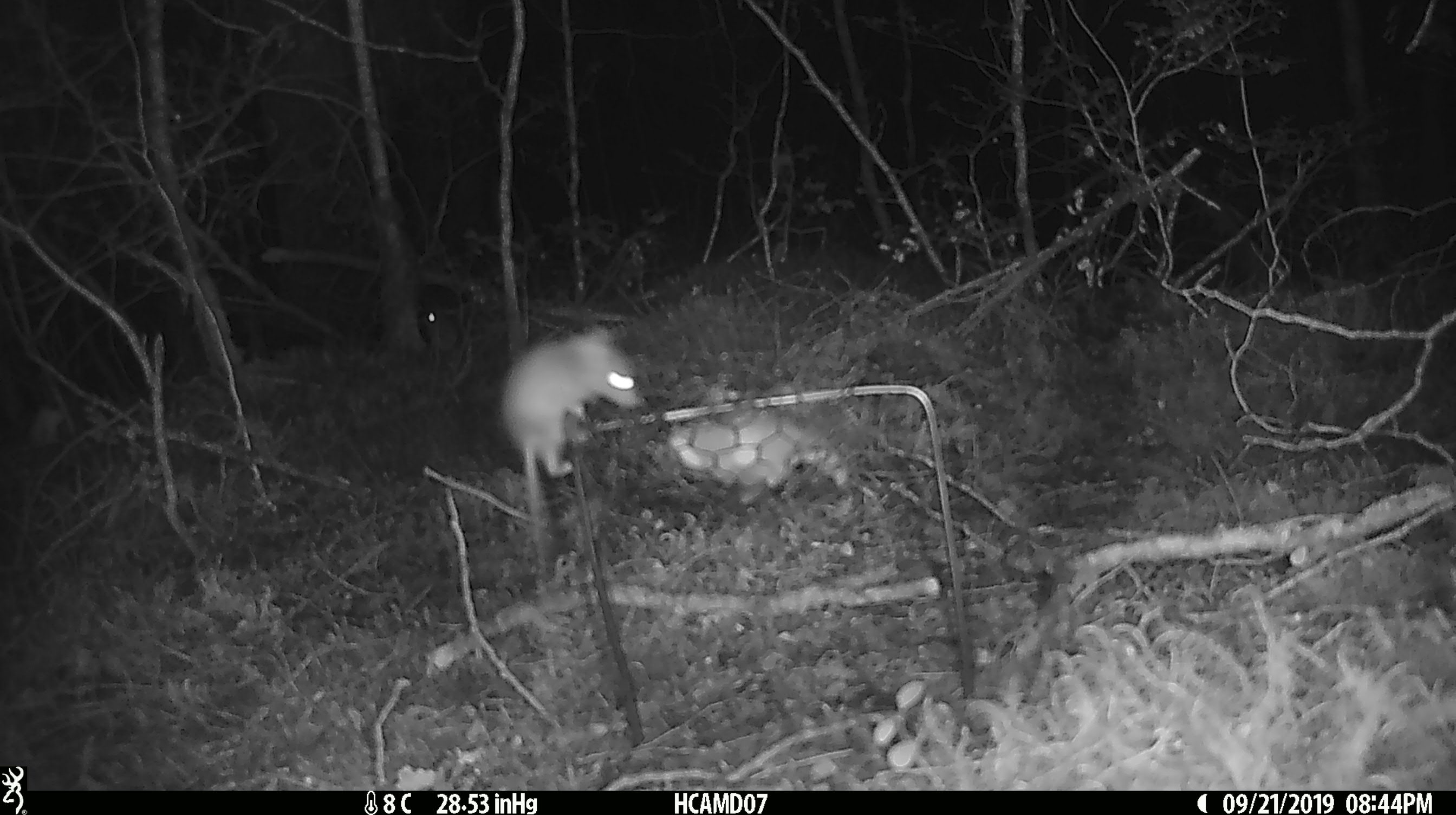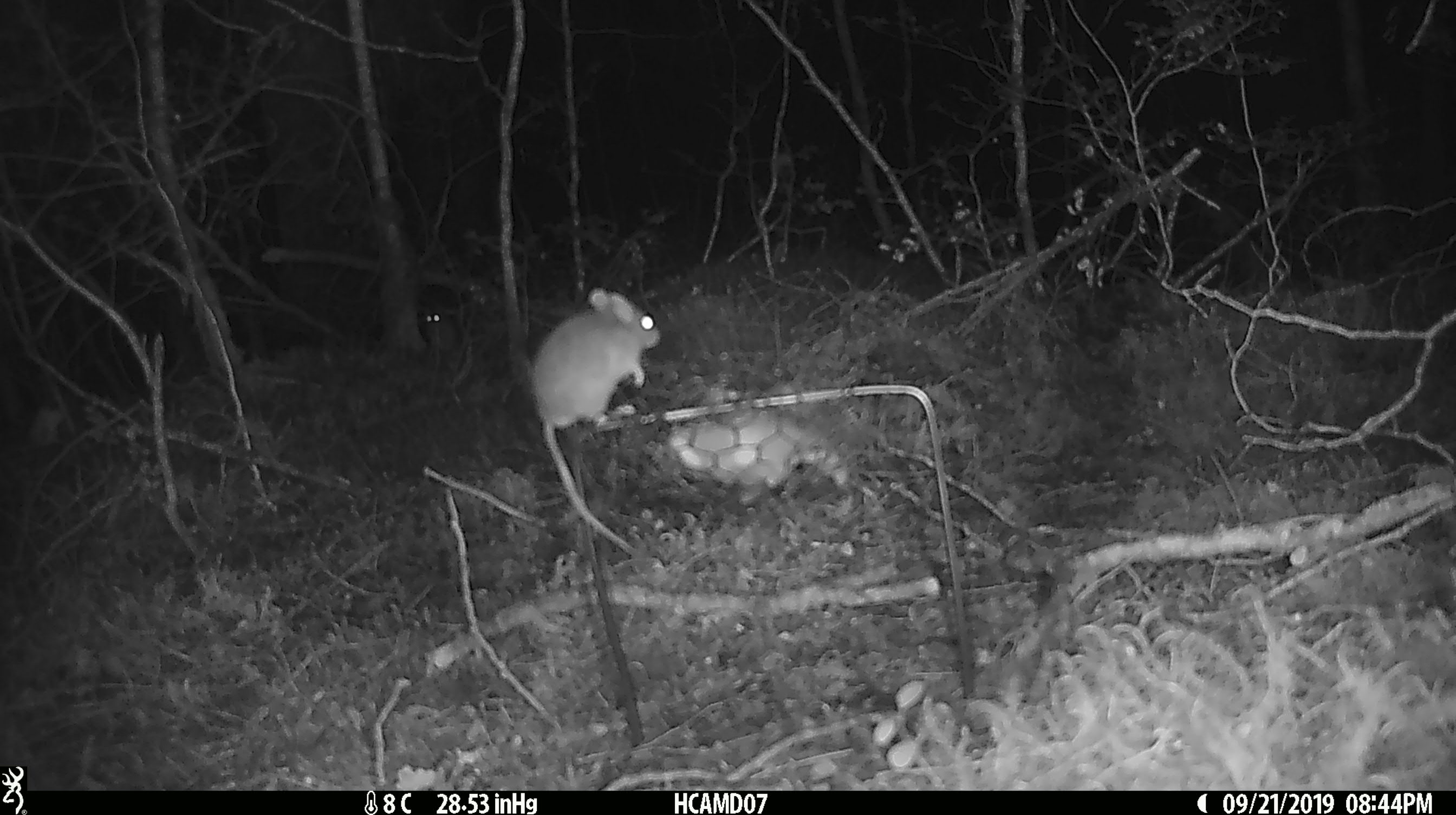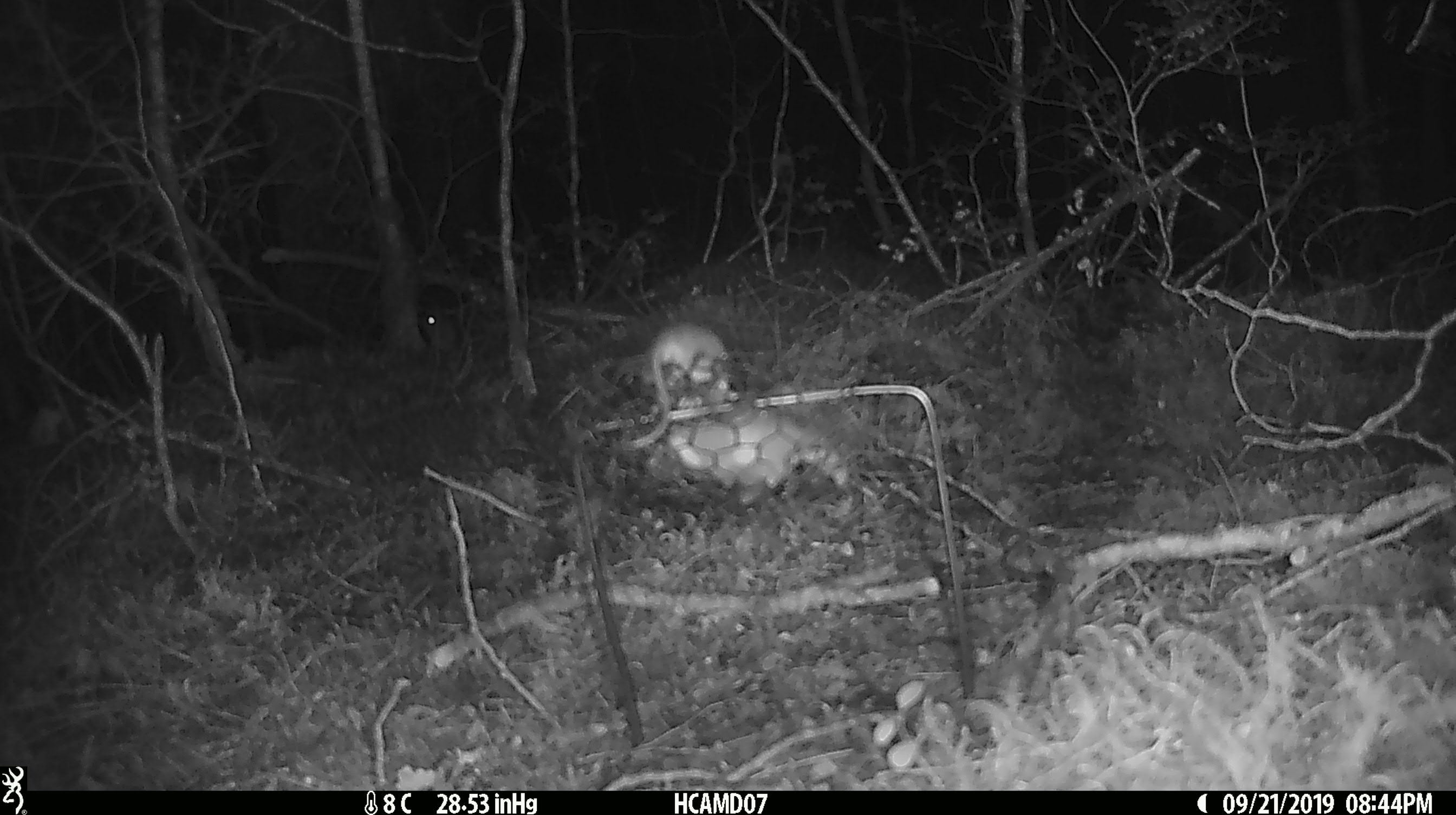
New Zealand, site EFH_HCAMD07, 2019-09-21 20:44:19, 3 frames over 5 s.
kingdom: Animalia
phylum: Chordata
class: Mammalia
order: Rodentia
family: Muridae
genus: Mus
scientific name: Mus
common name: mouse